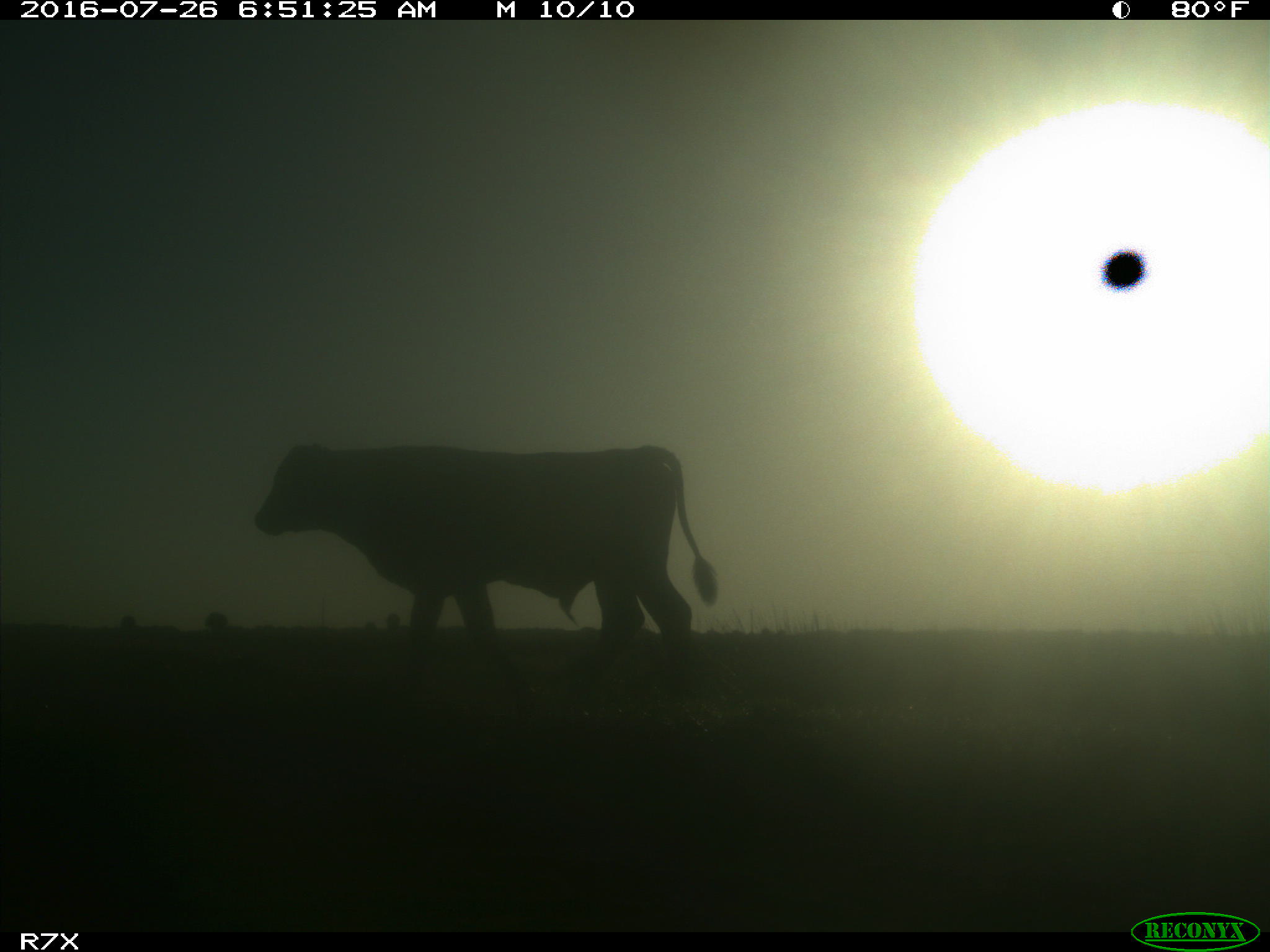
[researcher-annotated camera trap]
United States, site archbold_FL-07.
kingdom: Animalia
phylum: Chordata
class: Mammalia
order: Artiodactyla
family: Bovidae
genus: Bos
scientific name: Bos taurus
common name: domestic cow